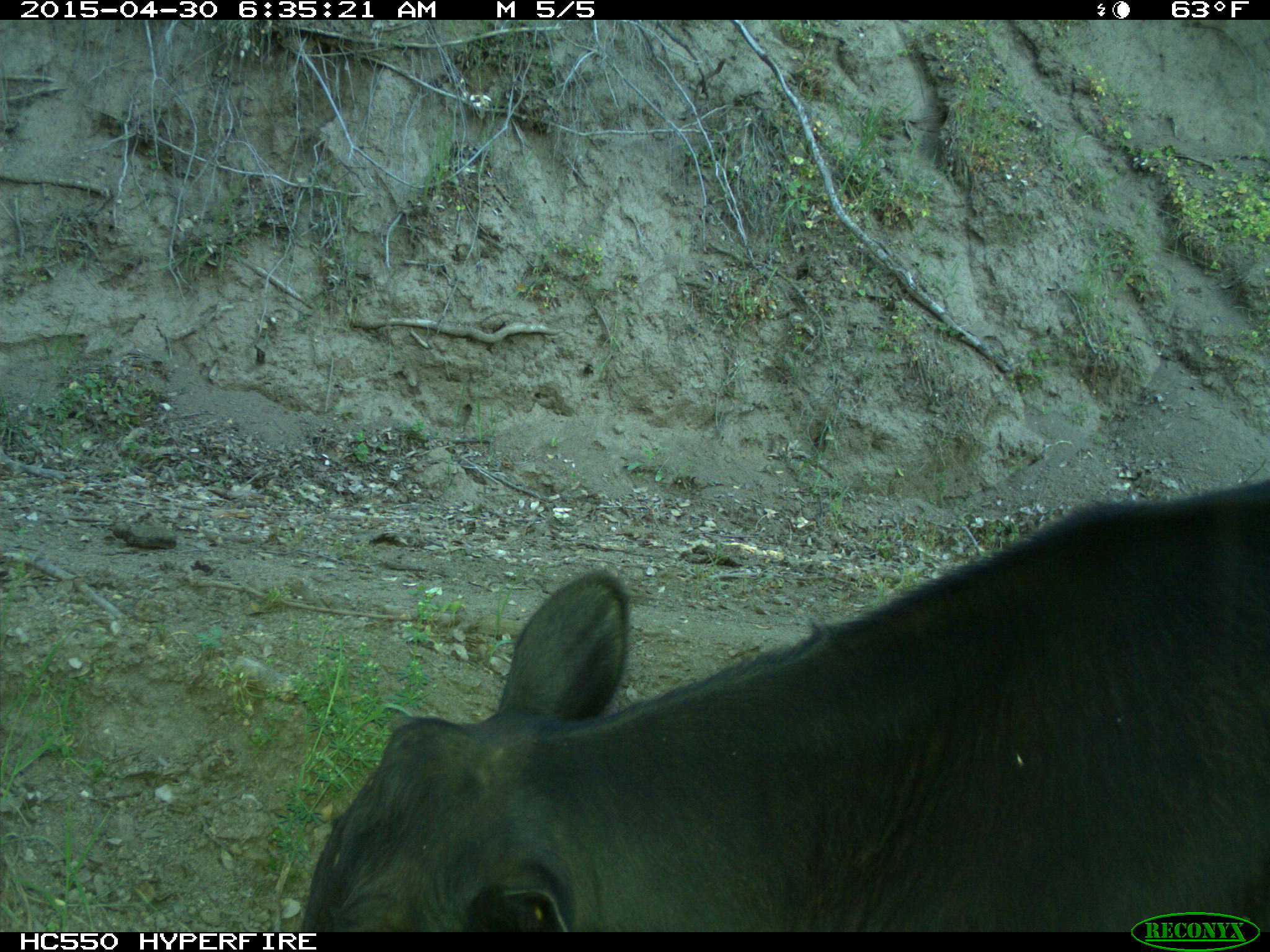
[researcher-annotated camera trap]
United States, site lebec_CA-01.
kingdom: Animalia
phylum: Chordata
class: Mammalia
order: Artiodactyla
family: Bovidae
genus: Bos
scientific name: Bos taurus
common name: domestic cow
Bos taurus (domestic cow).